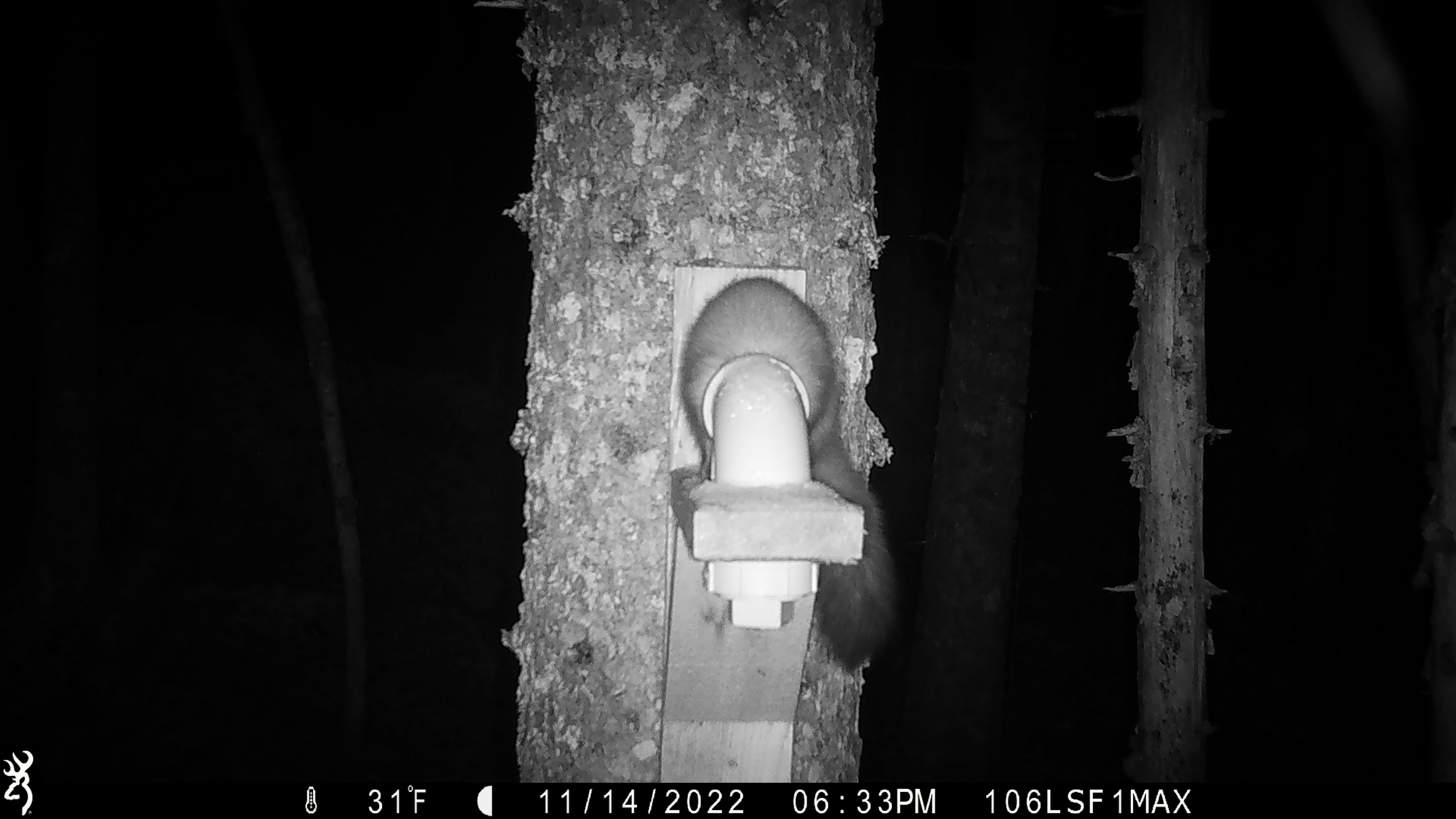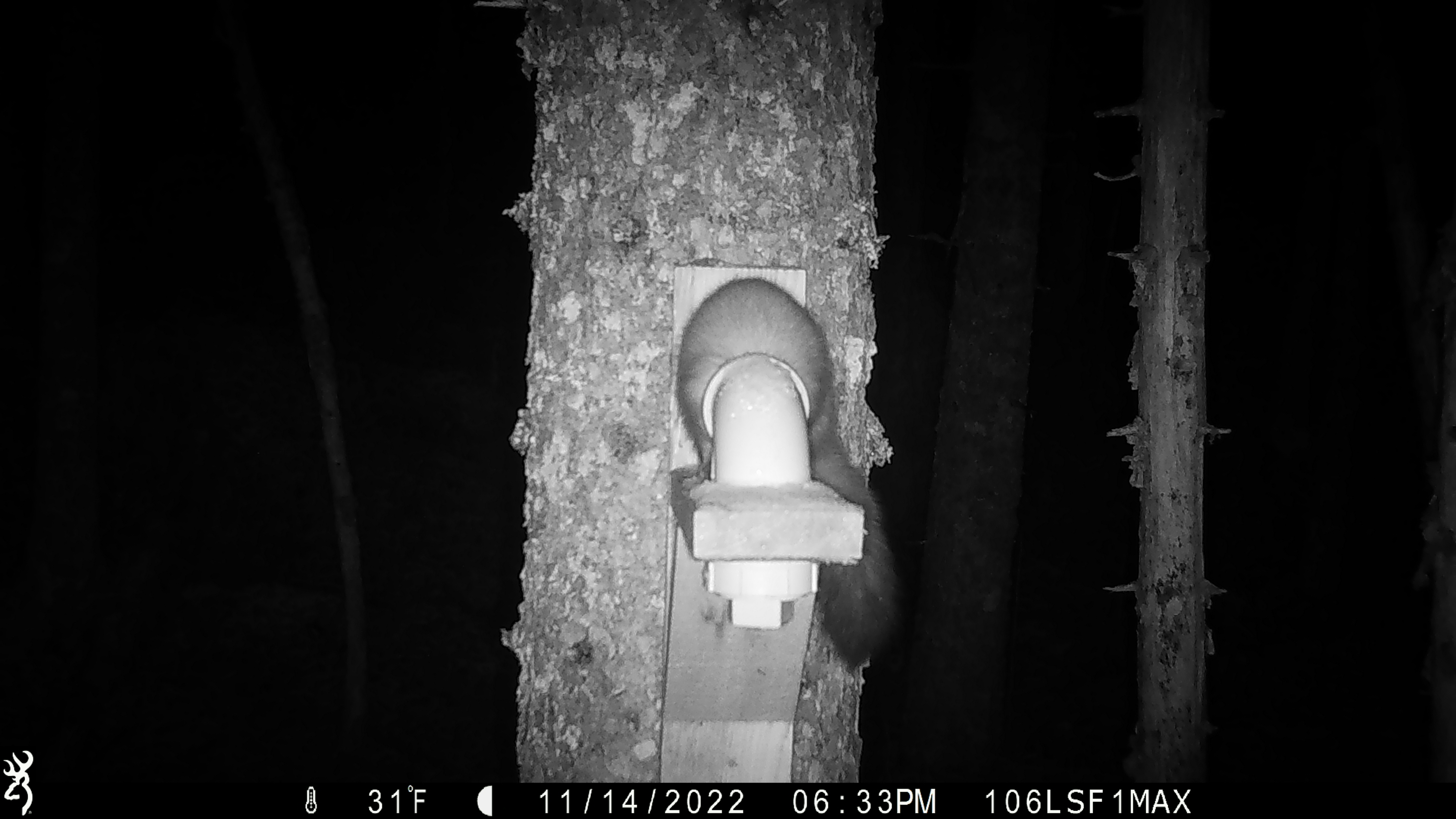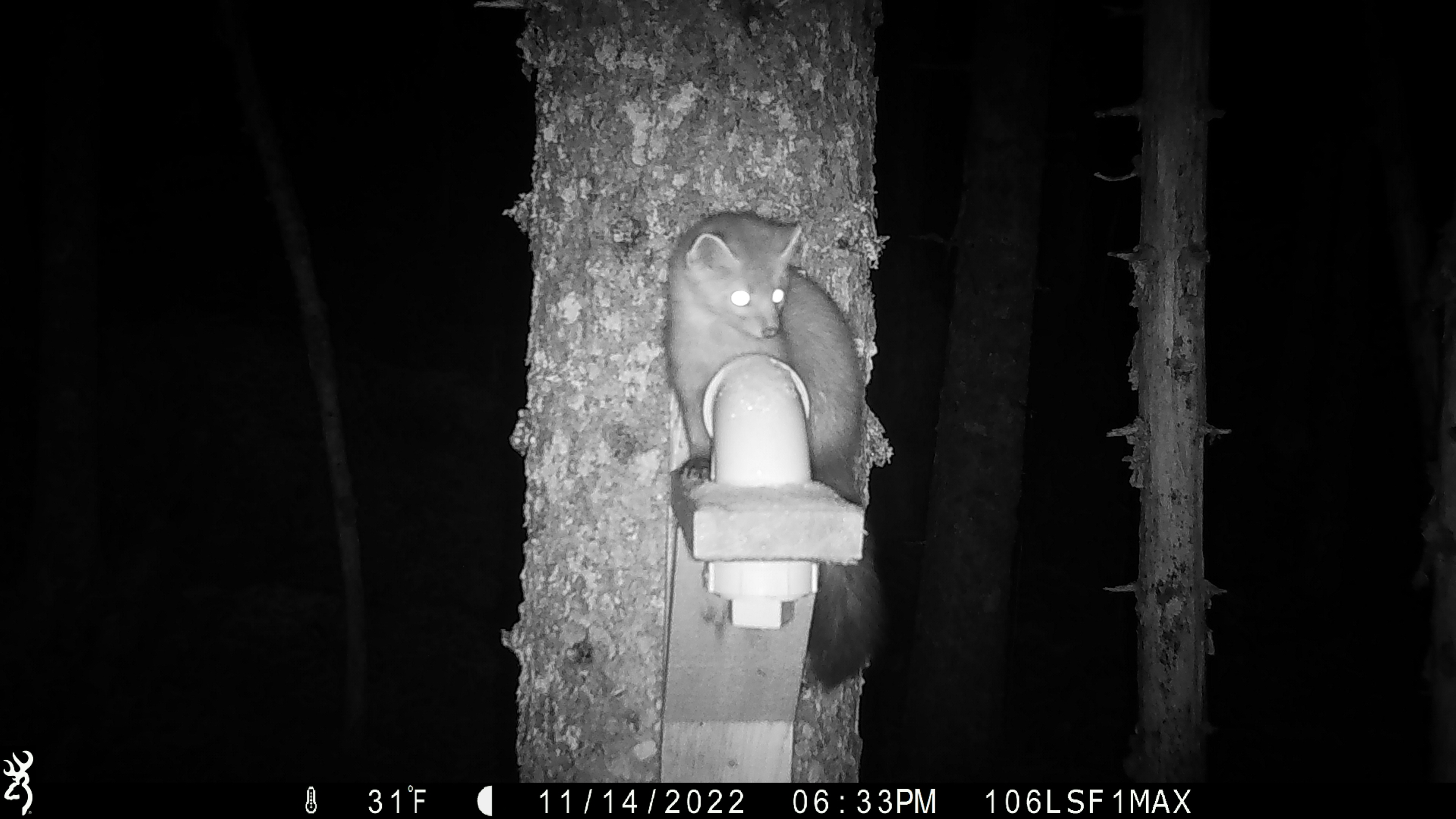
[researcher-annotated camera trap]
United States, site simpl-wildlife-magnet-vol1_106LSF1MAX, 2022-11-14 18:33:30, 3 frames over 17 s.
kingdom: Animalia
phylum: Chordata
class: Mammalia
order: Carnivora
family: Mustelidae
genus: Martes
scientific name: Martes americana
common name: american marten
American marten (Martes americana).